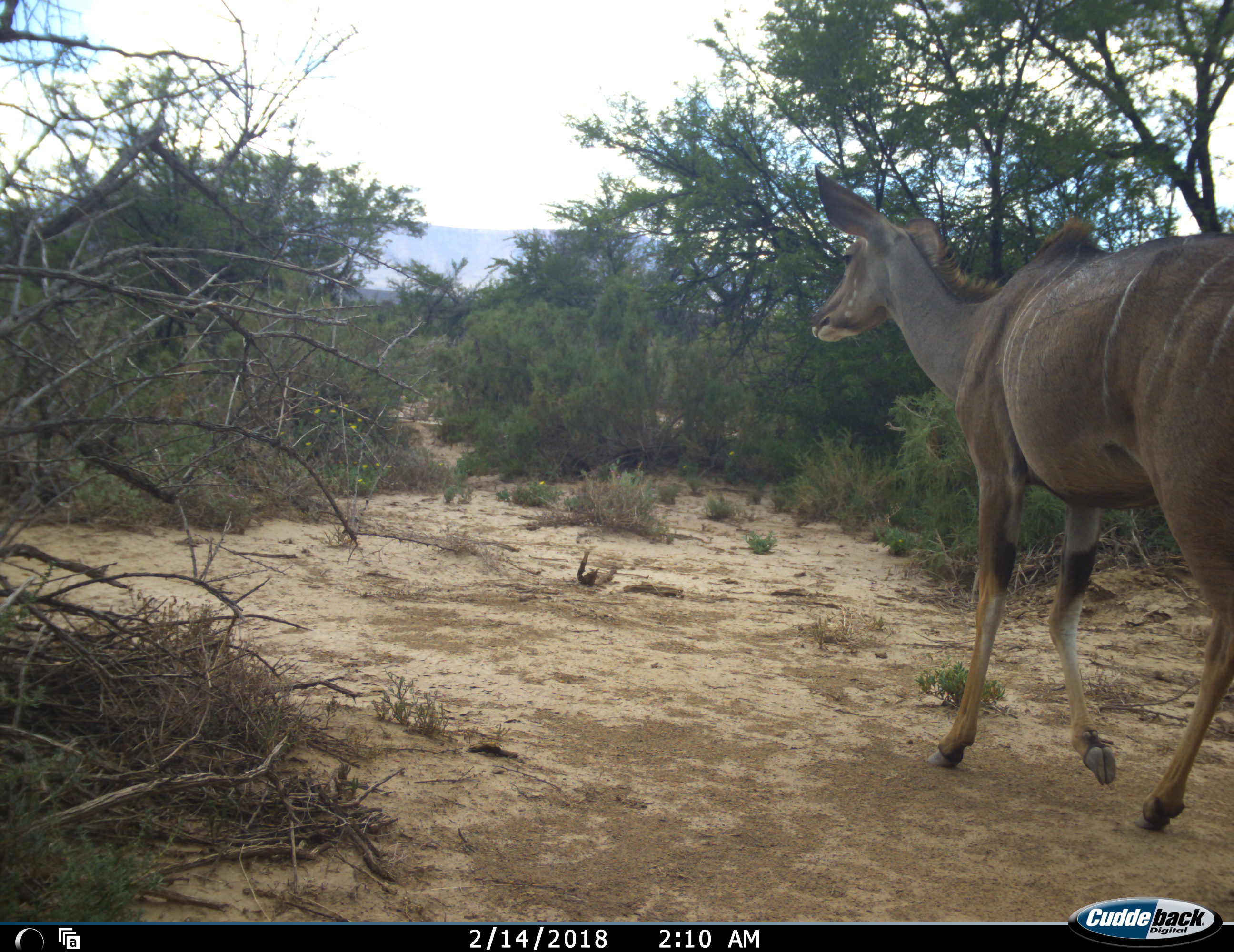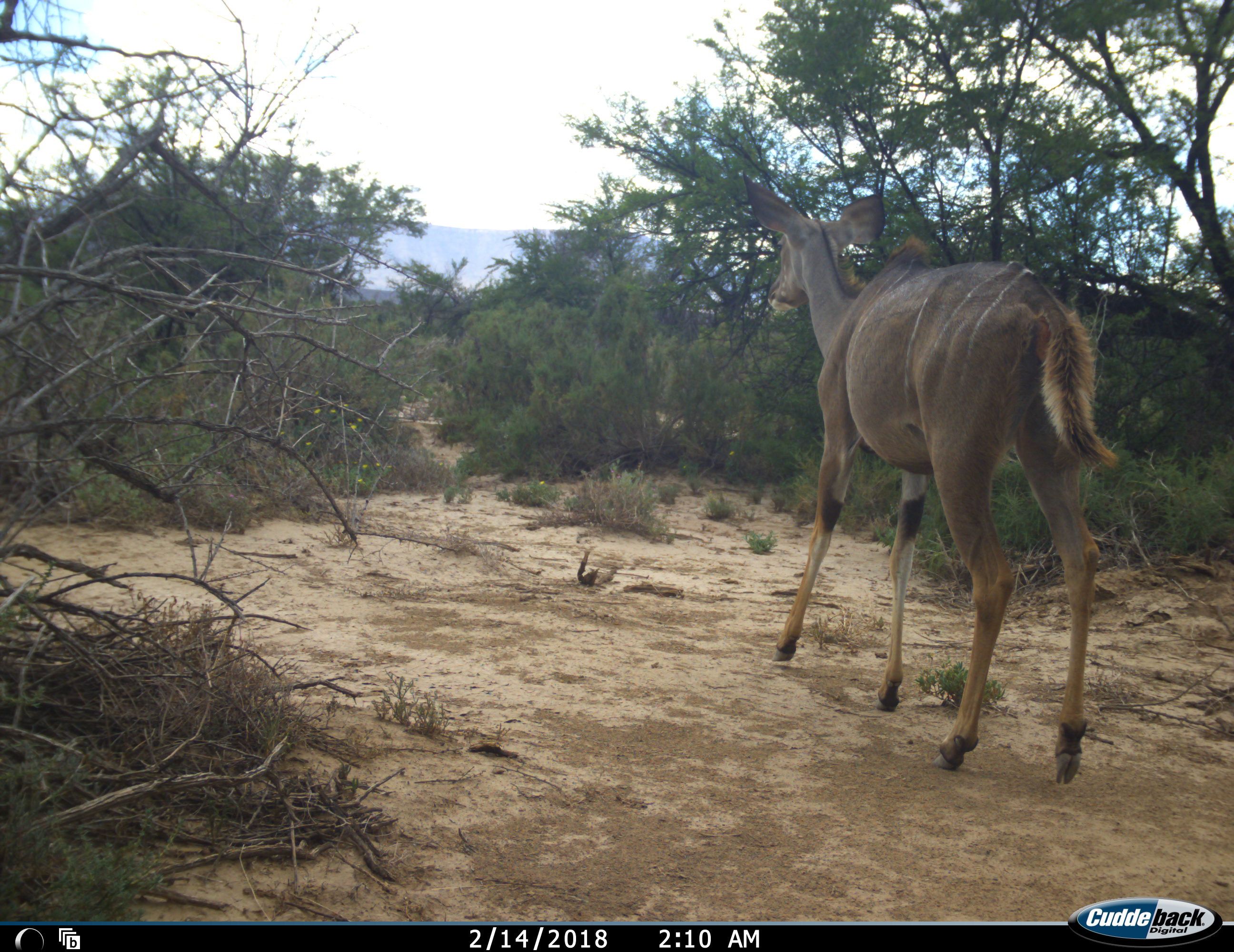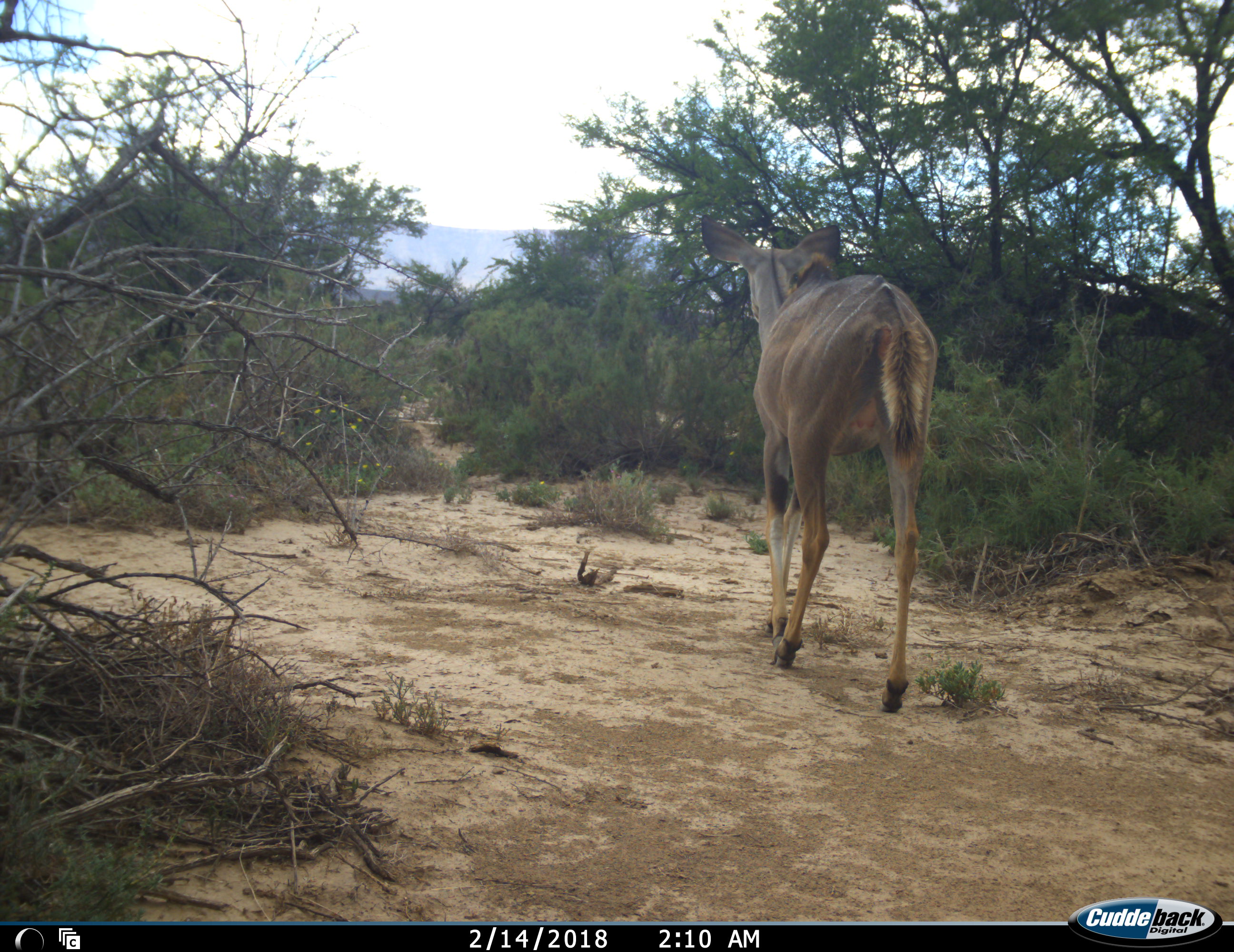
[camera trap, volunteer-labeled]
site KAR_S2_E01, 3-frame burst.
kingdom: Animalia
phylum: Chordata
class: Mammalia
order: Artiodactyla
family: Bovidae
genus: Tragelaphus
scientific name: Tragelaphus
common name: kudu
Kudu (Tragelaphus), count 1. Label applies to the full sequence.